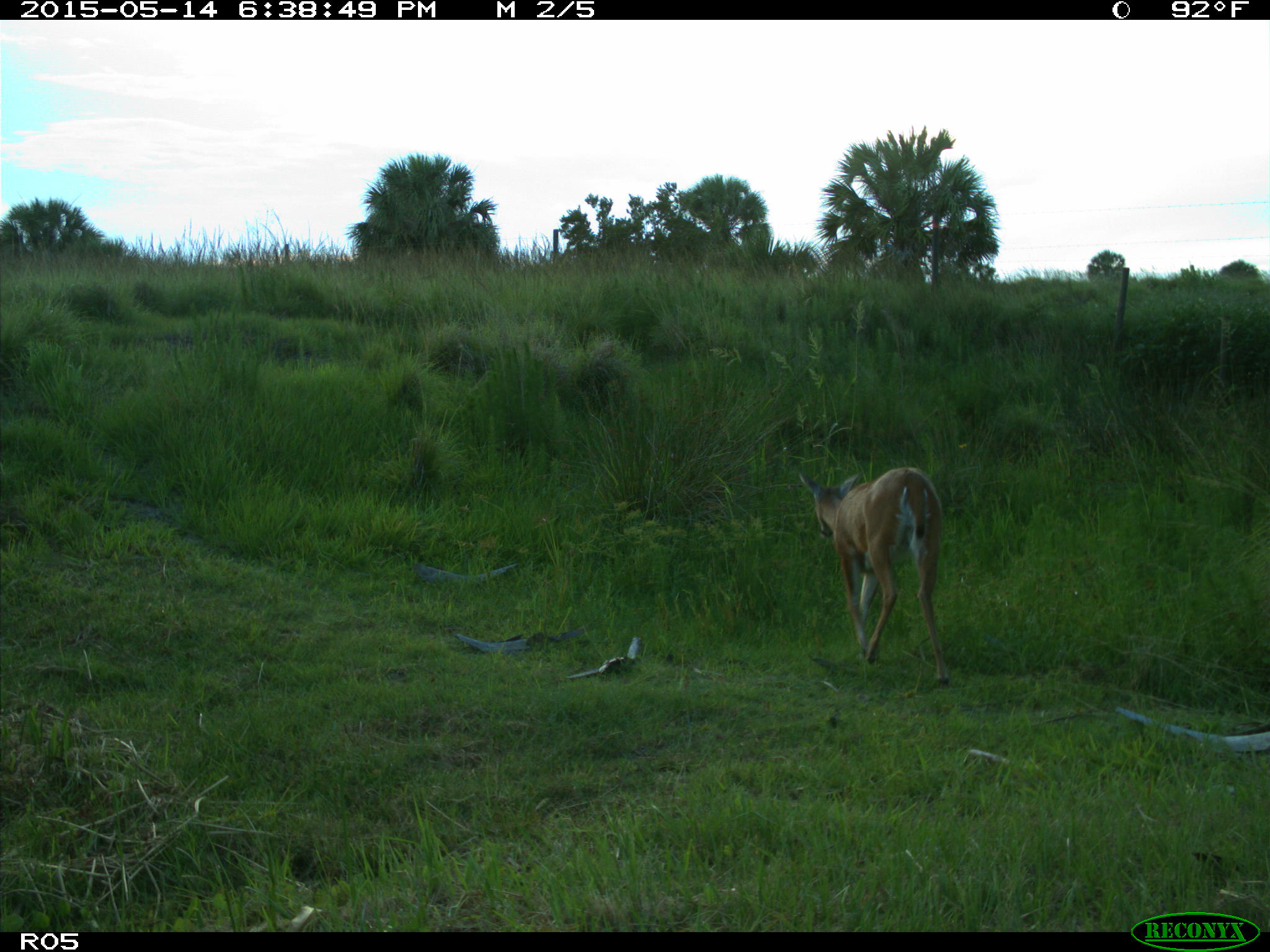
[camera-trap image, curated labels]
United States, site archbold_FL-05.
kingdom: Animalia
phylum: Chordata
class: Mammalia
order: Artiodactyla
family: Cervidae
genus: Odocoileus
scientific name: Odocoileus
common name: deer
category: unidentified deer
Unidentified deer (deer) (Odocoileus).